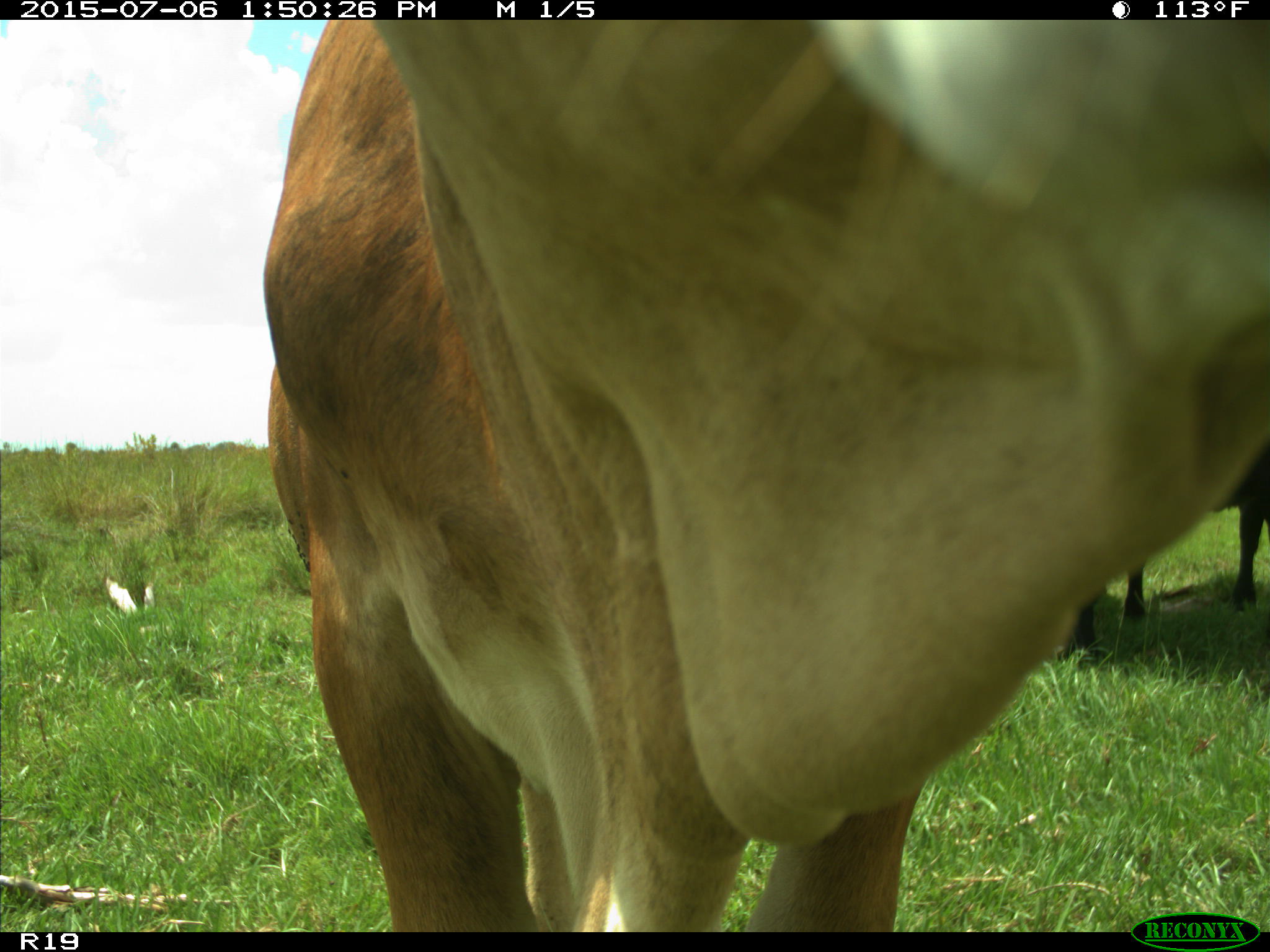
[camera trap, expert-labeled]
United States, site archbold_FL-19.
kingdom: Animalia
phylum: Chordata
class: Mammalia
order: Artiodactyla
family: Bovidae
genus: Bos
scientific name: Bos taurus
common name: domestic cow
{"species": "Bos taurus (domestic cow)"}